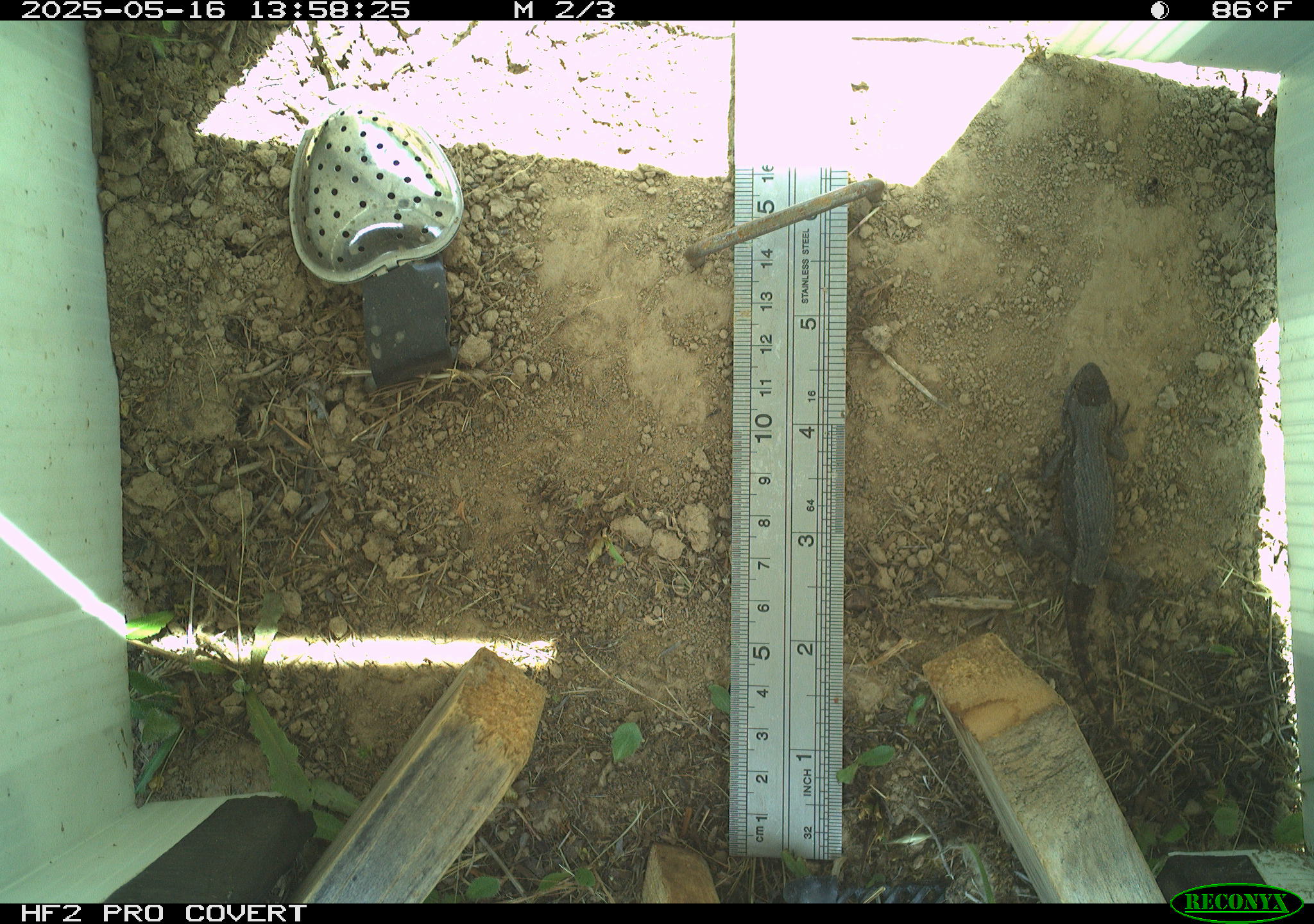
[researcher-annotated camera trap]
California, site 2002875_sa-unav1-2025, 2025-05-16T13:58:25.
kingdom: Animalia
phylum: Chordata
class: Reptilia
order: Squamata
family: Phrynosomatidae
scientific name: Phrynosomatidae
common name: north american spiny lizards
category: sceloporus/uta species